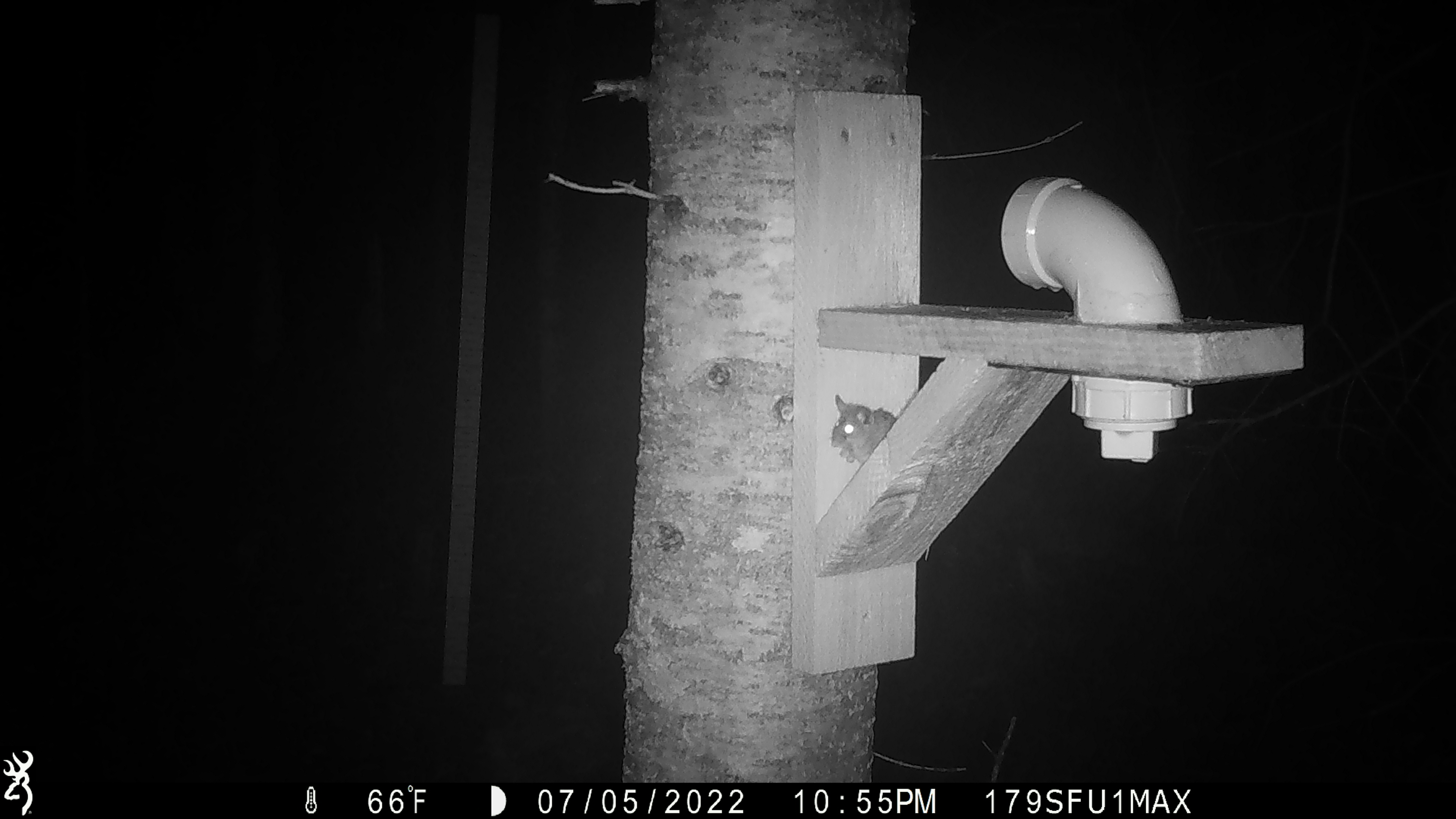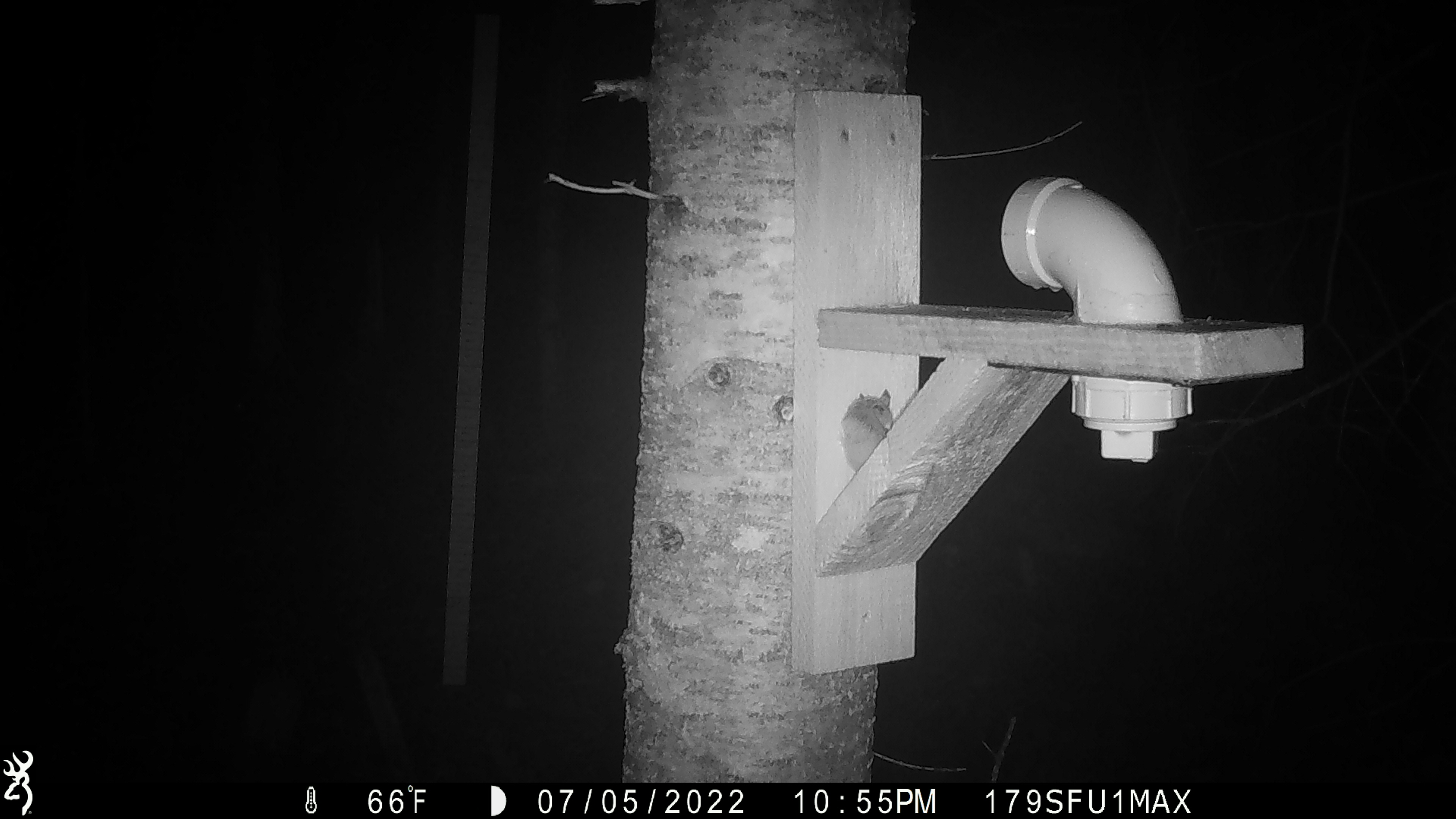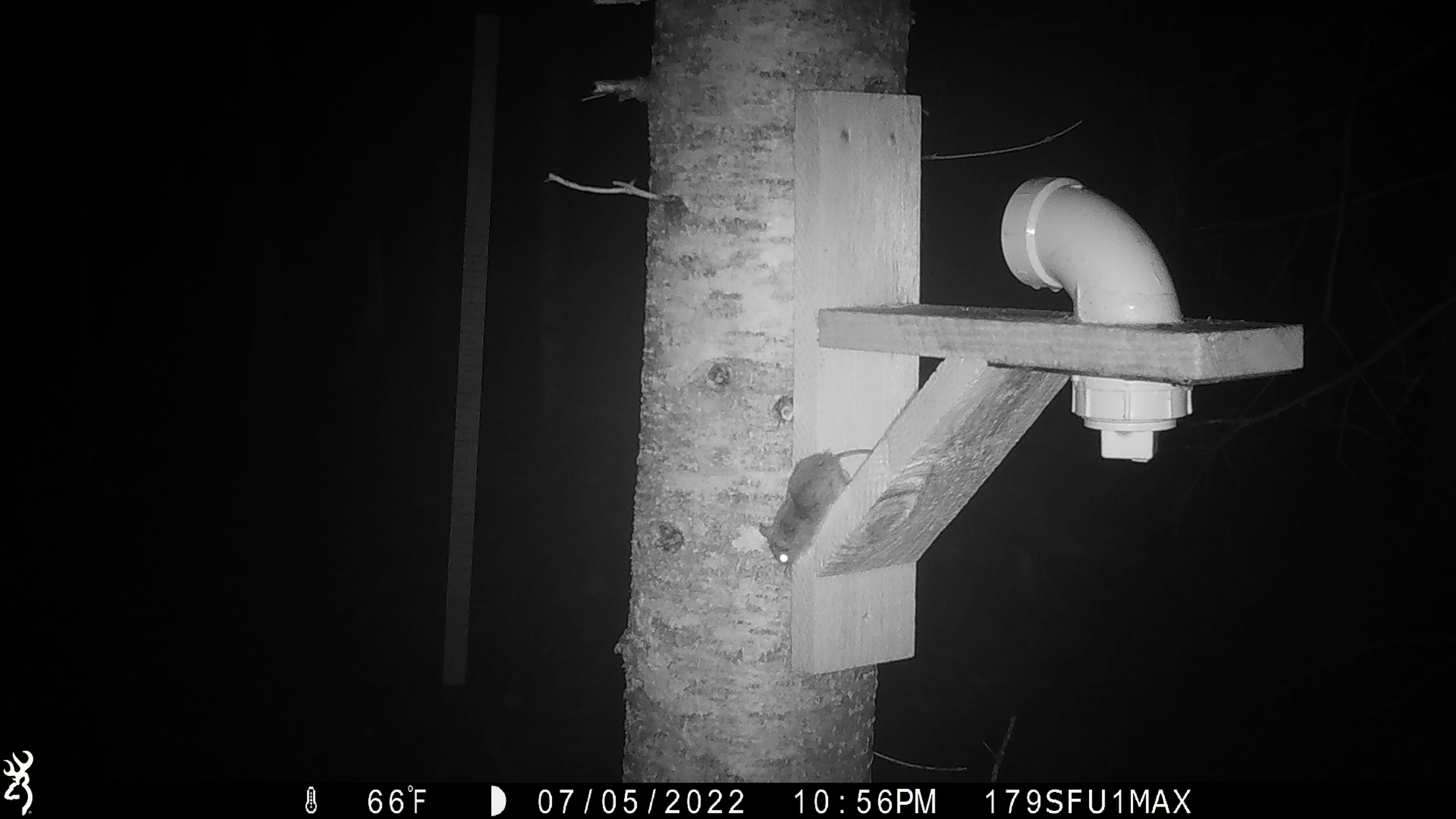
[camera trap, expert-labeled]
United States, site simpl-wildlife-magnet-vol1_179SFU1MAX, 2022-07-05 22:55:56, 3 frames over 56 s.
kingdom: Animalia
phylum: Chordata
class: Mammalia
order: Rodentia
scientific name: Rodentia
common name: mouse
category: mouse sp.